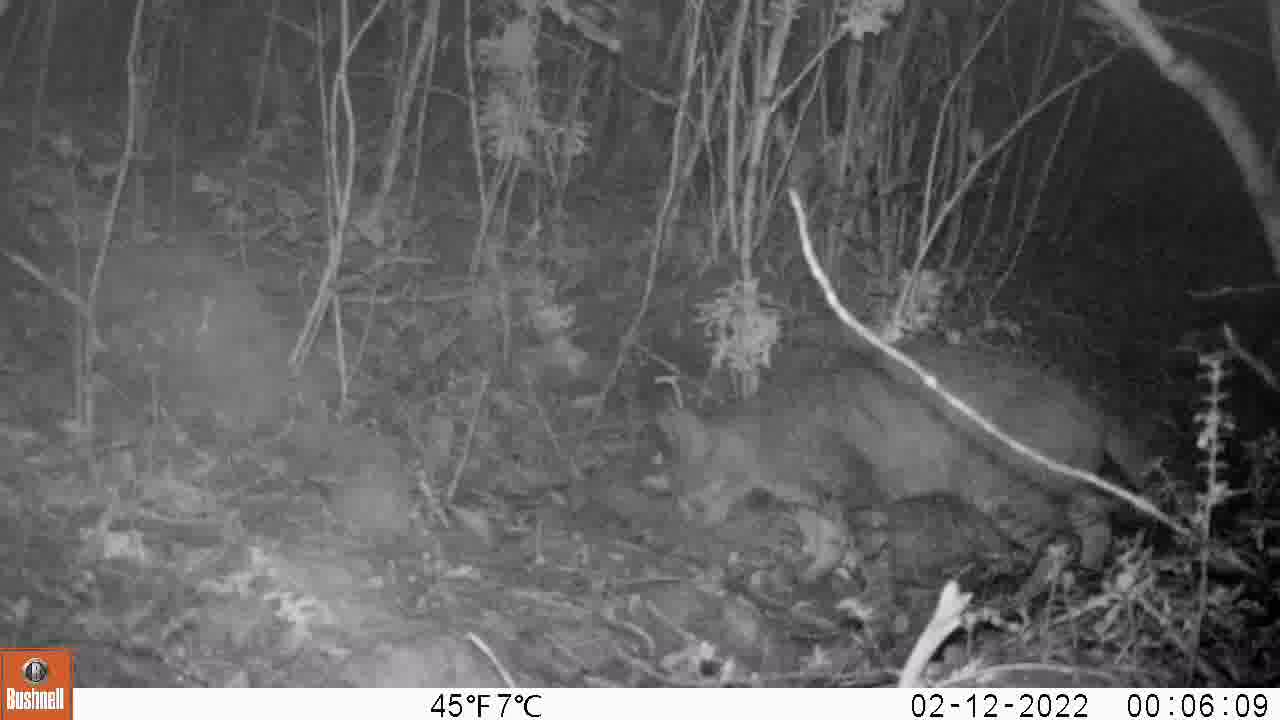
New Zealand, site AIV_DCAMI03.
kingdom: Animalia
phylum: Chordata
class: Mammalia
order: Carnivora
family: Felidae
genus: Felis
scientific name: Felis catus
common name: domestic cat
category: cat